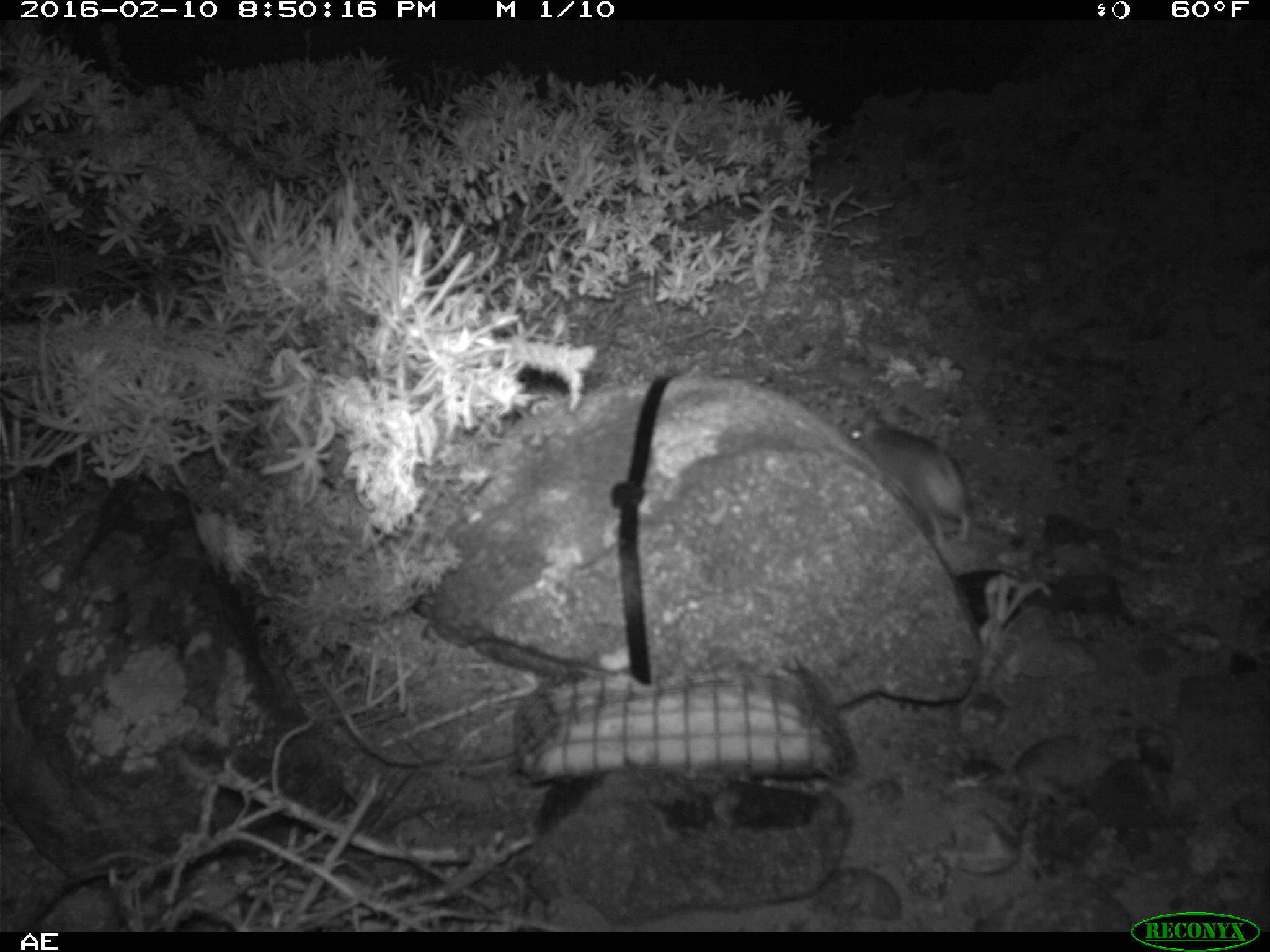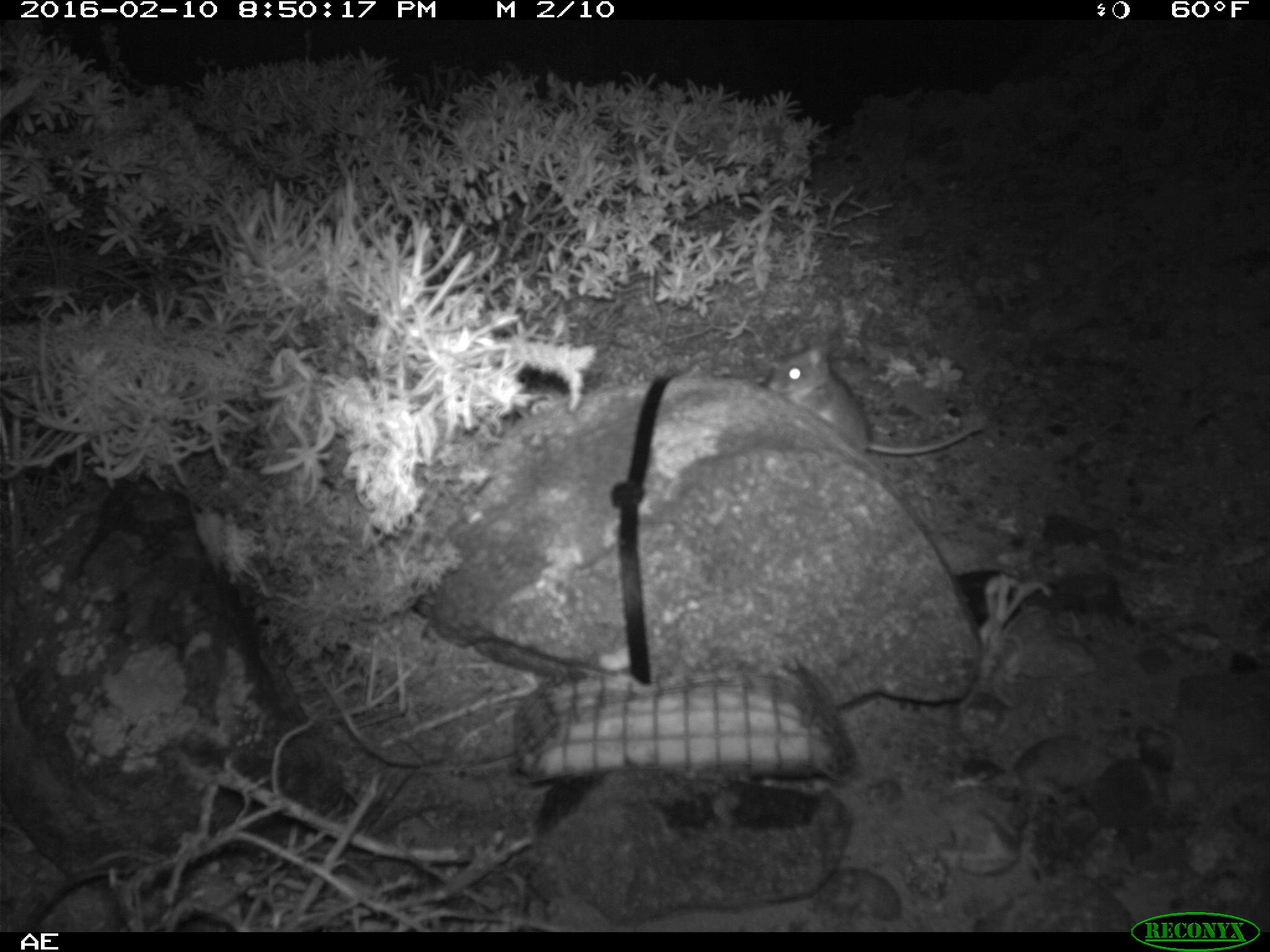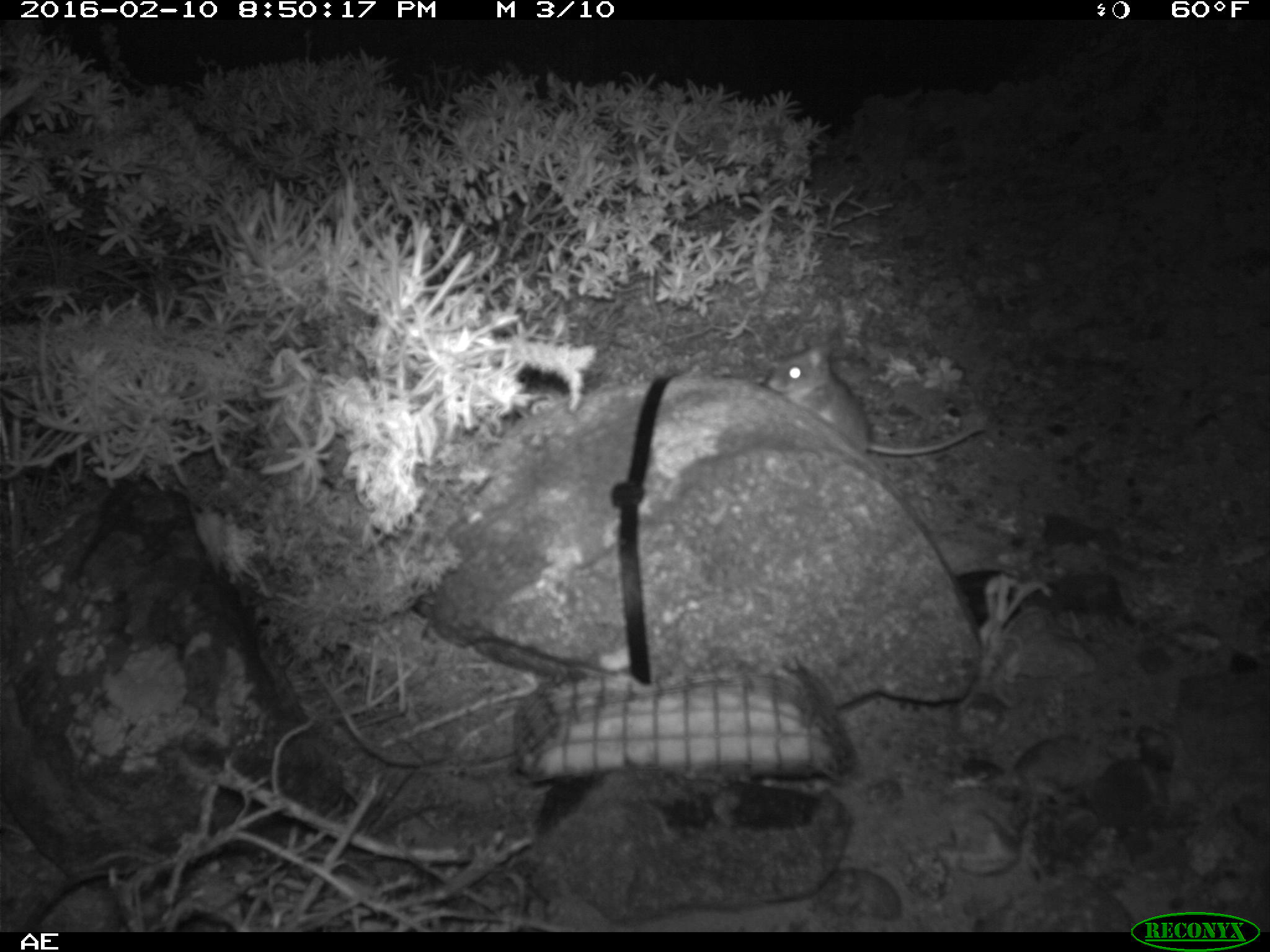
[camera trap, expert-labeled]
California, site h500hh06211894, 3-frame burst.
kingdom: Animalia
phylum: Chordata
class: Mammalia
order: Rodentia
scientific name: Rodentia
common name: rodent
Rodent (Rodentia).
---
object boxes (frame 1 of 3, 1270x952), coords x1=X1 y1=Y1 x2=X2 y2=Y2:
rodent: x1=843 y1=406 x2=970 y2=548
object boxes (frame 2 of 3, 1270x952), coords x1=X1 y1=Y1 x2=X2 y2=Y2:
rodent: x1=758 y1=336 x2=993 y2=457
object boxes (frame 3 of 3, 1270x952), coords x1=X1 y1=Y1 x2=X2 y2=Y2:
rodent: x1=768 y1=336 x2=982 y2=455